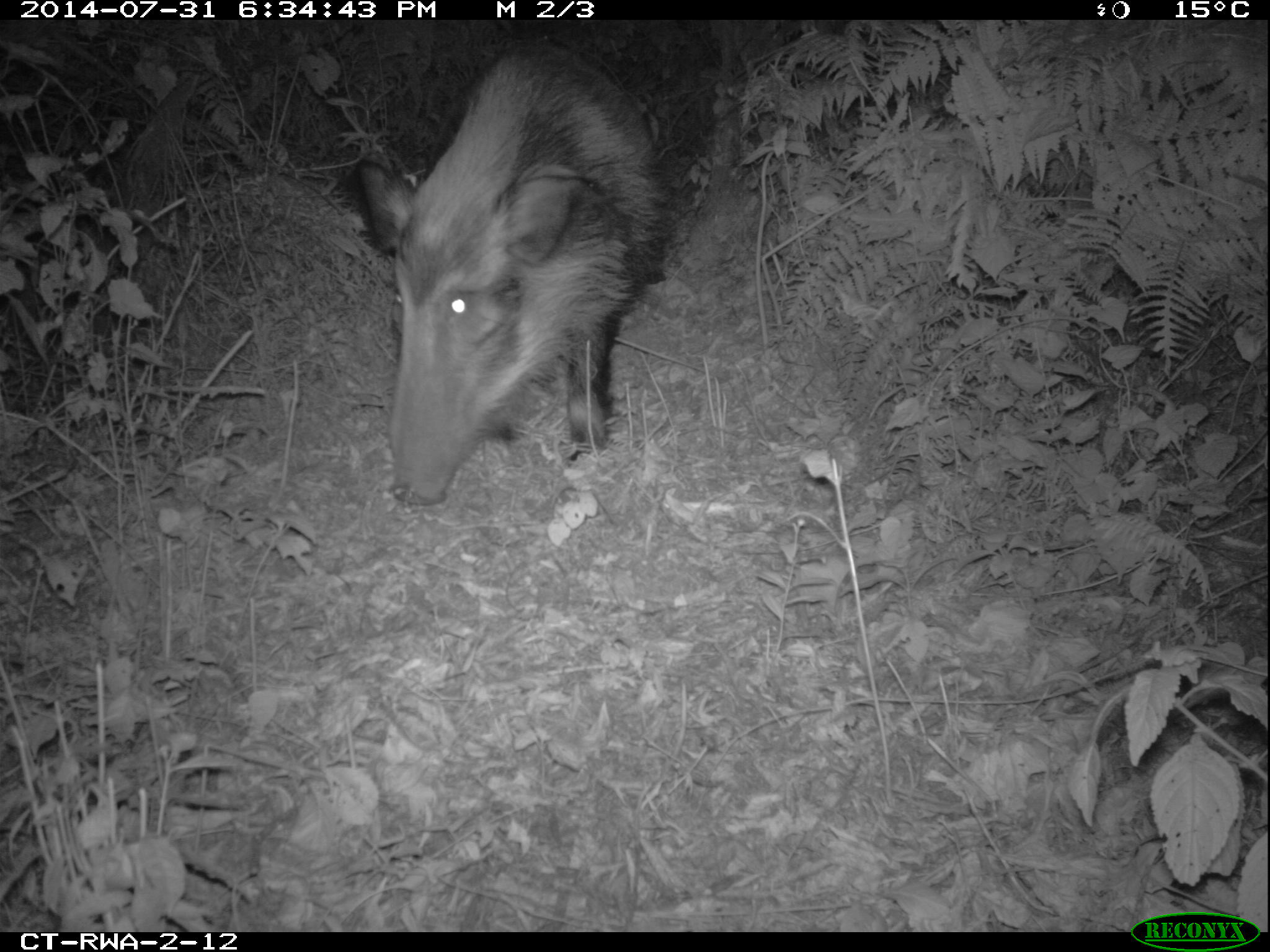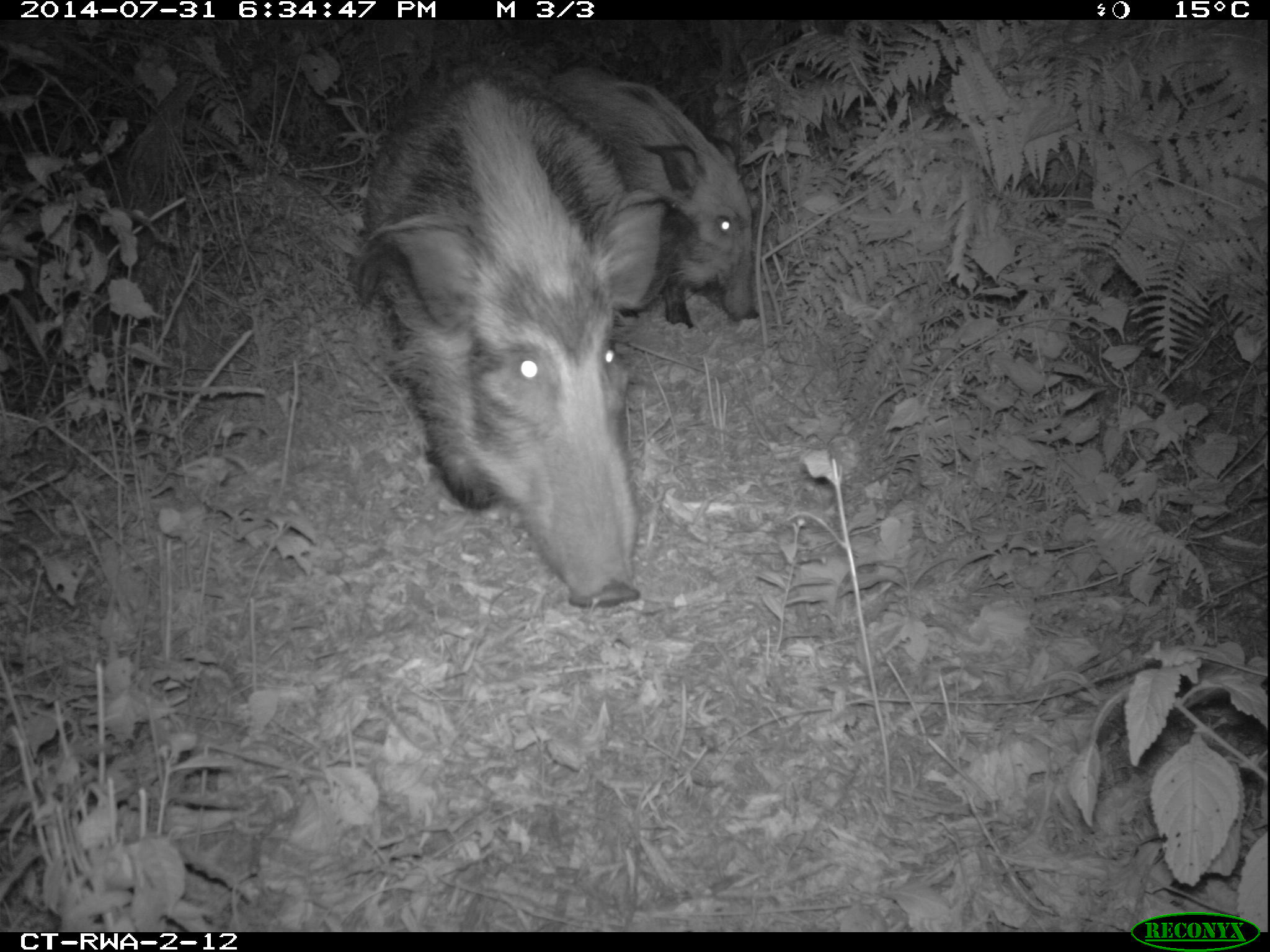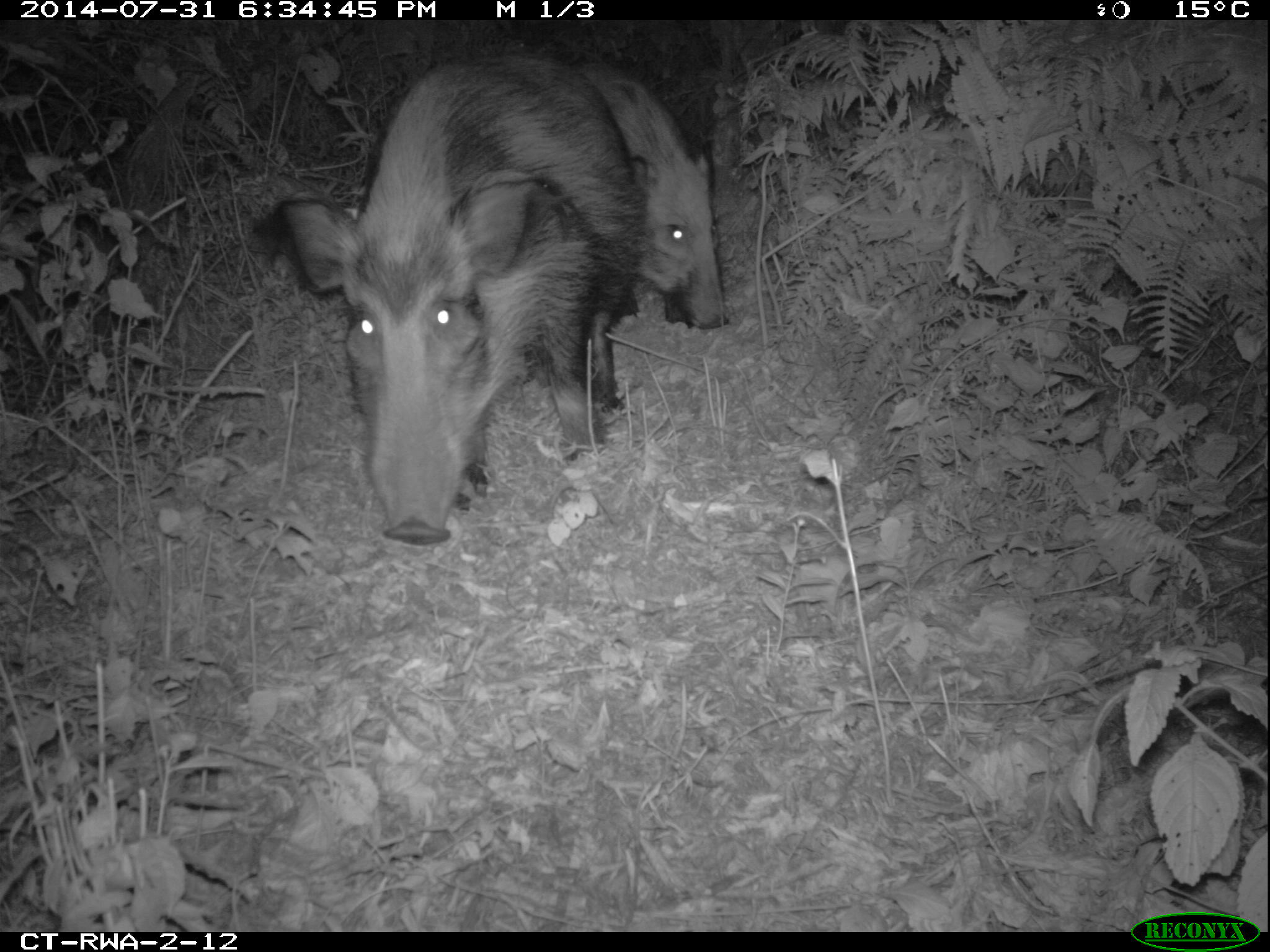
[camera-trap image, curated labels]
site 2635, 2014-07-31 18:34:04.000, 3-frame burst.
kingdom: Animalia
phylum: Chordata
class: Mammalia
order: Artiodactyla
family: Suidae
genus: Potamochoerus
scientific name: Potamochoerus larvatus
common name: bushpig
Potamochoerus larvatus (bushpig), count 2.